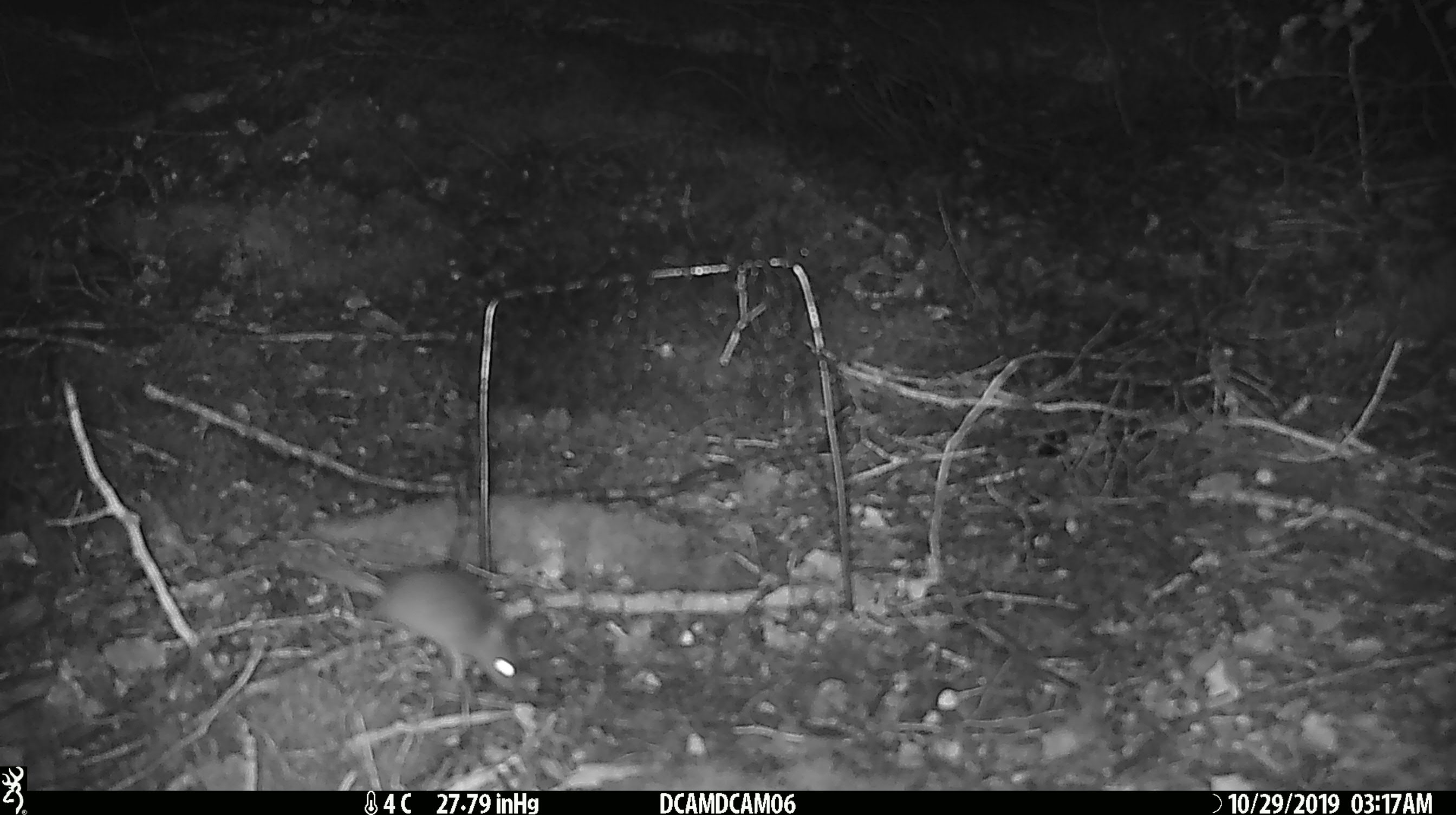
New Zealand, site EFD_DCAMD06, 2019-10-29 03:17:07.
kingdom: Animalia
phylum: Chordata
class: Mammalia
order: Rodentia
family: Muridae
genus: Mus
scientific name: Mus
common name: mouse